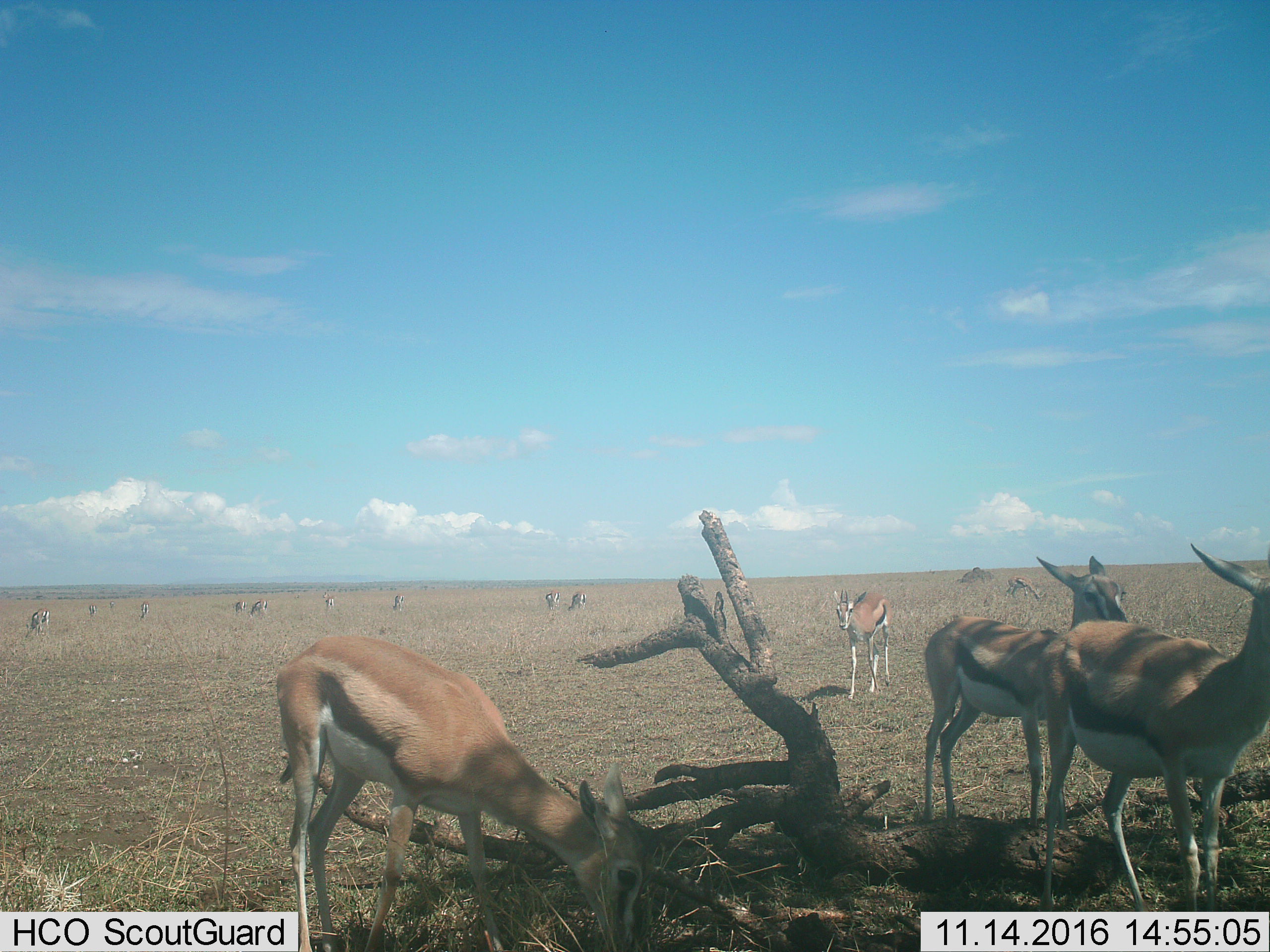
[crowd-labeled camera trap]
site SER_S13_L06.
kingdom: Animalia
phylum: Chordata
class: Mammalia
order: Artiodactyla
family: Bovidae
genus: Eudorcas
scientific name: Eudorcas thomsonii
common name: thomson's gazelle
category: gazellethomsons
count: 11-50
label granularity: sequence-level